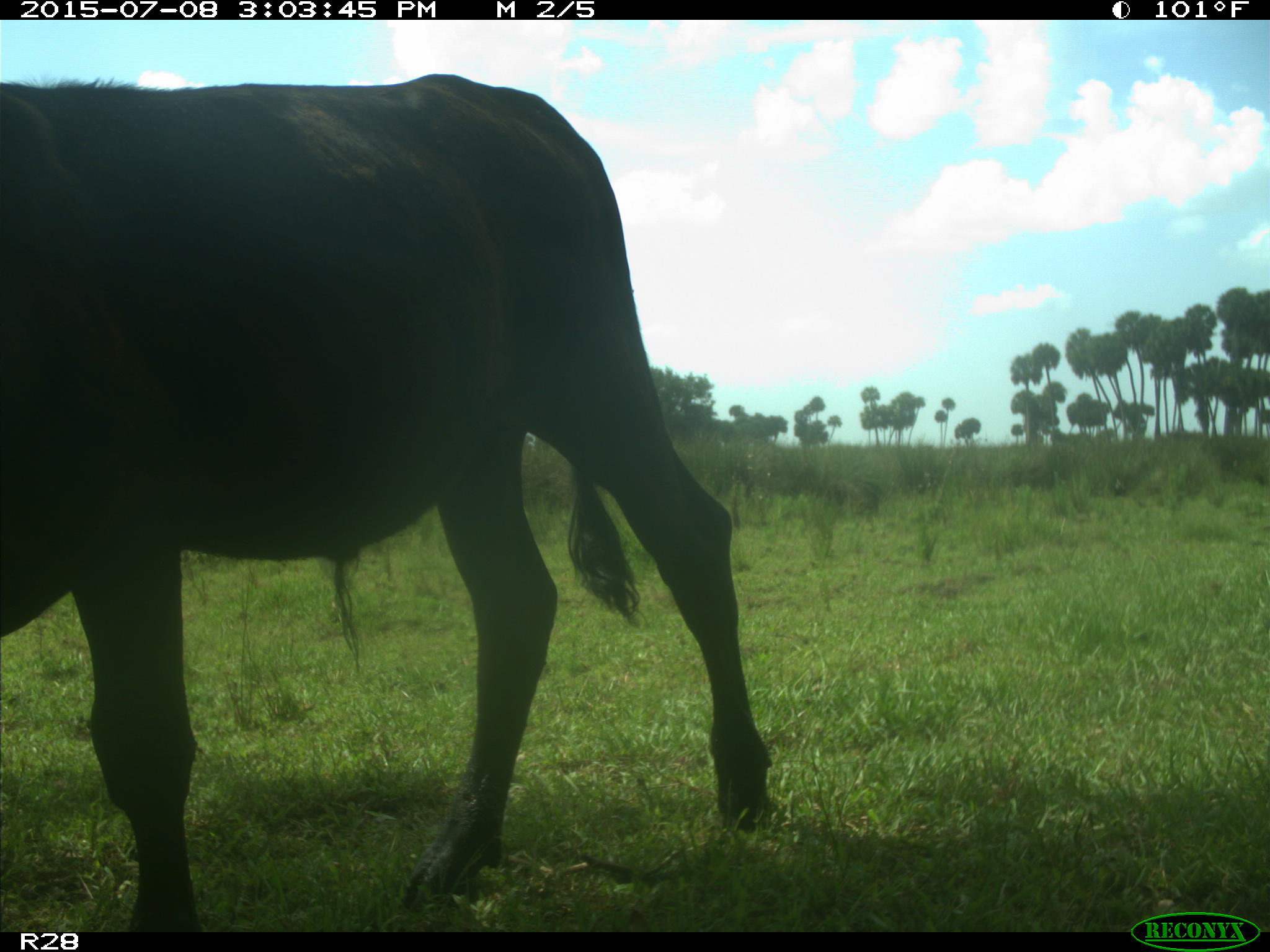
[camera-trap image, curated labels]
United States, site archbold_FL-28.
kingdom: Animalia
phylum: Chordata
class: Mammalia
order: Artiodactyla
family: Bovidae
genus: Bos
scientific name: Bos taurus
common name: domestic cow